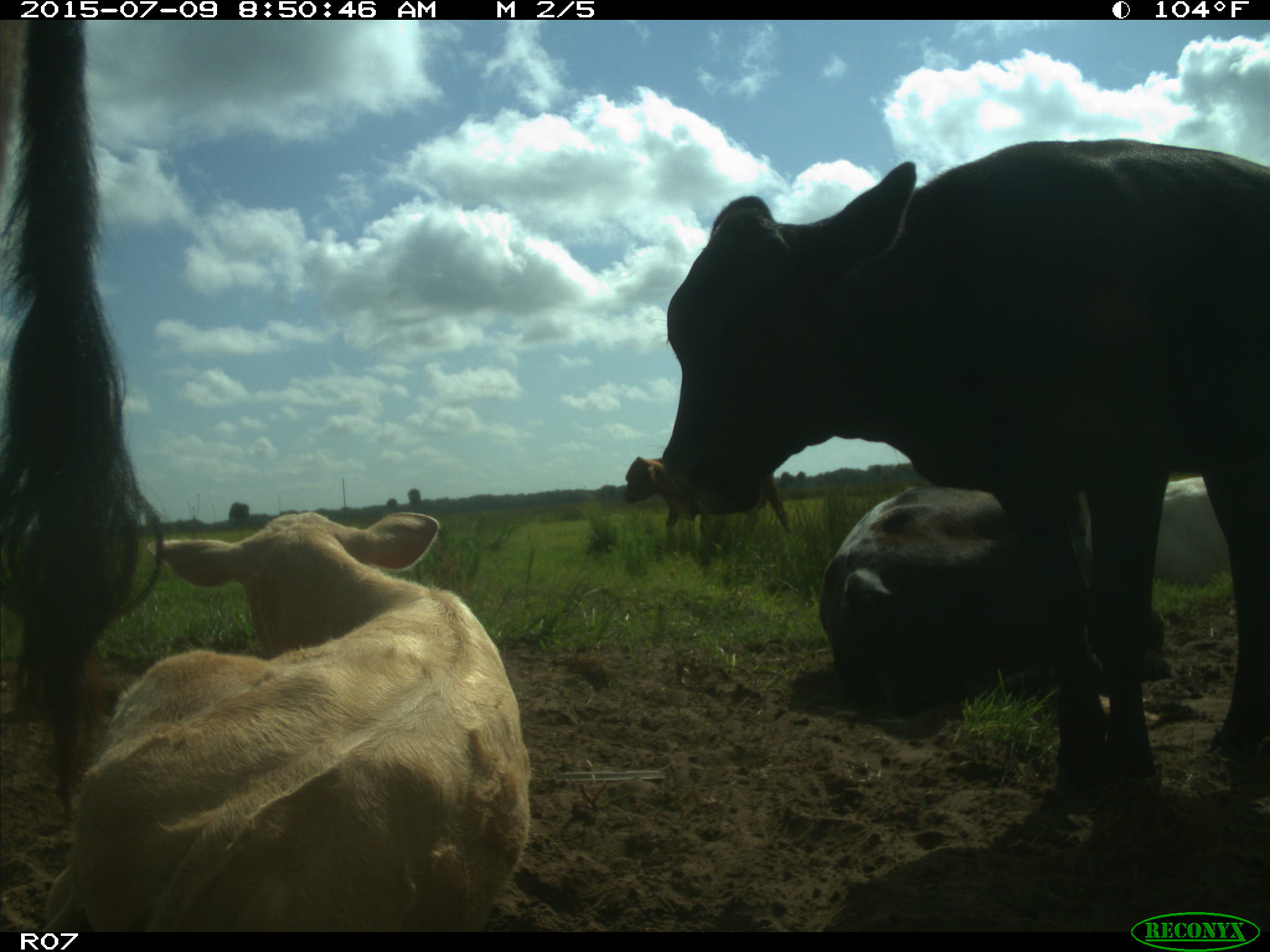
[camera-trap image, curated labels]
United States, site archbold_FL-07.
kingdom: Animalia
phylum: Chordata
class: Mammalia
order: Artiodactyla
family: Bovidae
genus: Bos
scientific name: Bos taurus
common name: domestic cow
Bos taurus (domestic cow).